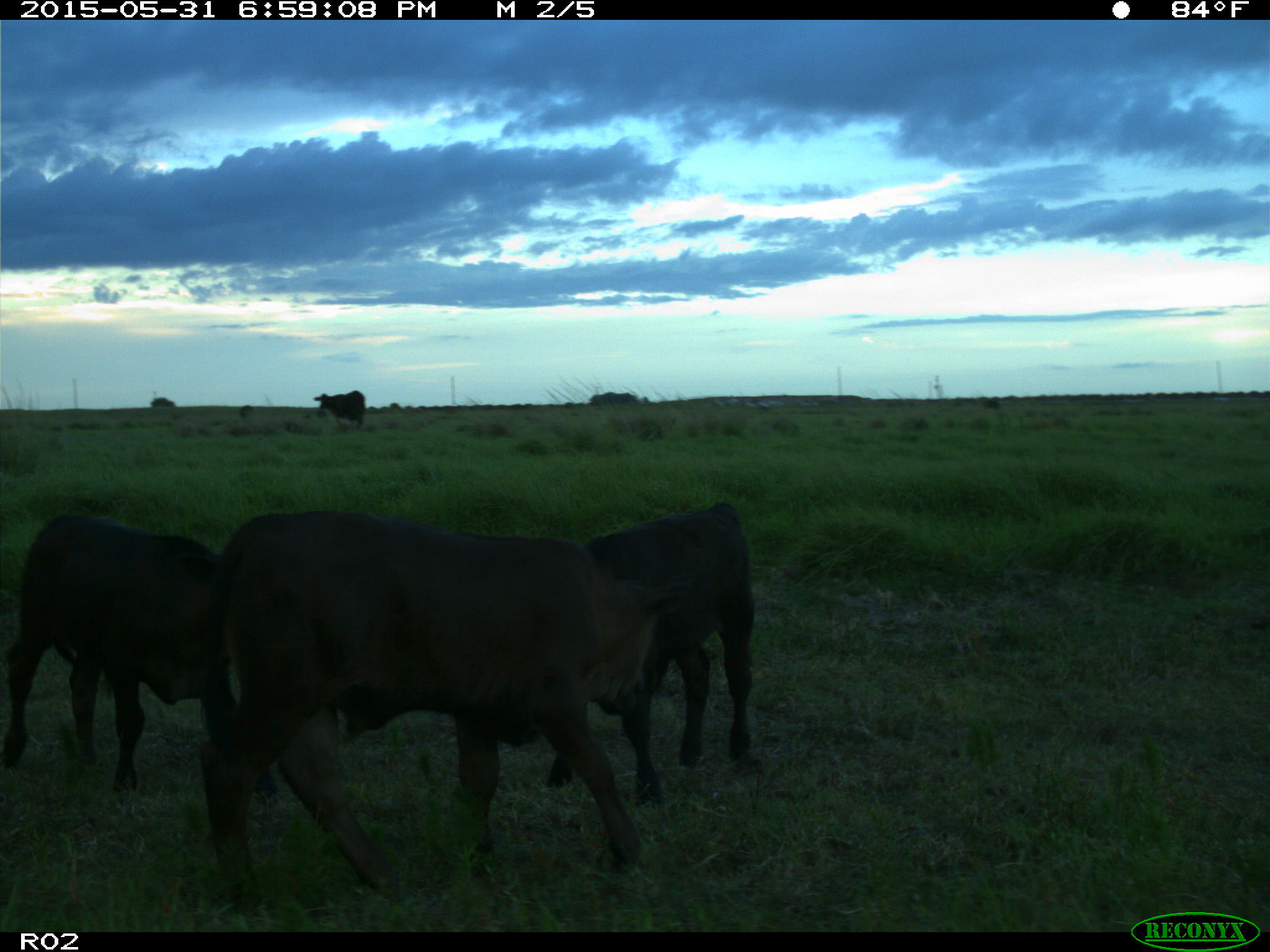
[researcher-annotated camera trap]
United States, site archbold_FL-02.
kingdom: Animalia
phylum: Chordata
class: Mammalia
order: Artiodactyla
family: Bovidae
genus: Bos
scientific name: Bos taurus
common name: domestic cow